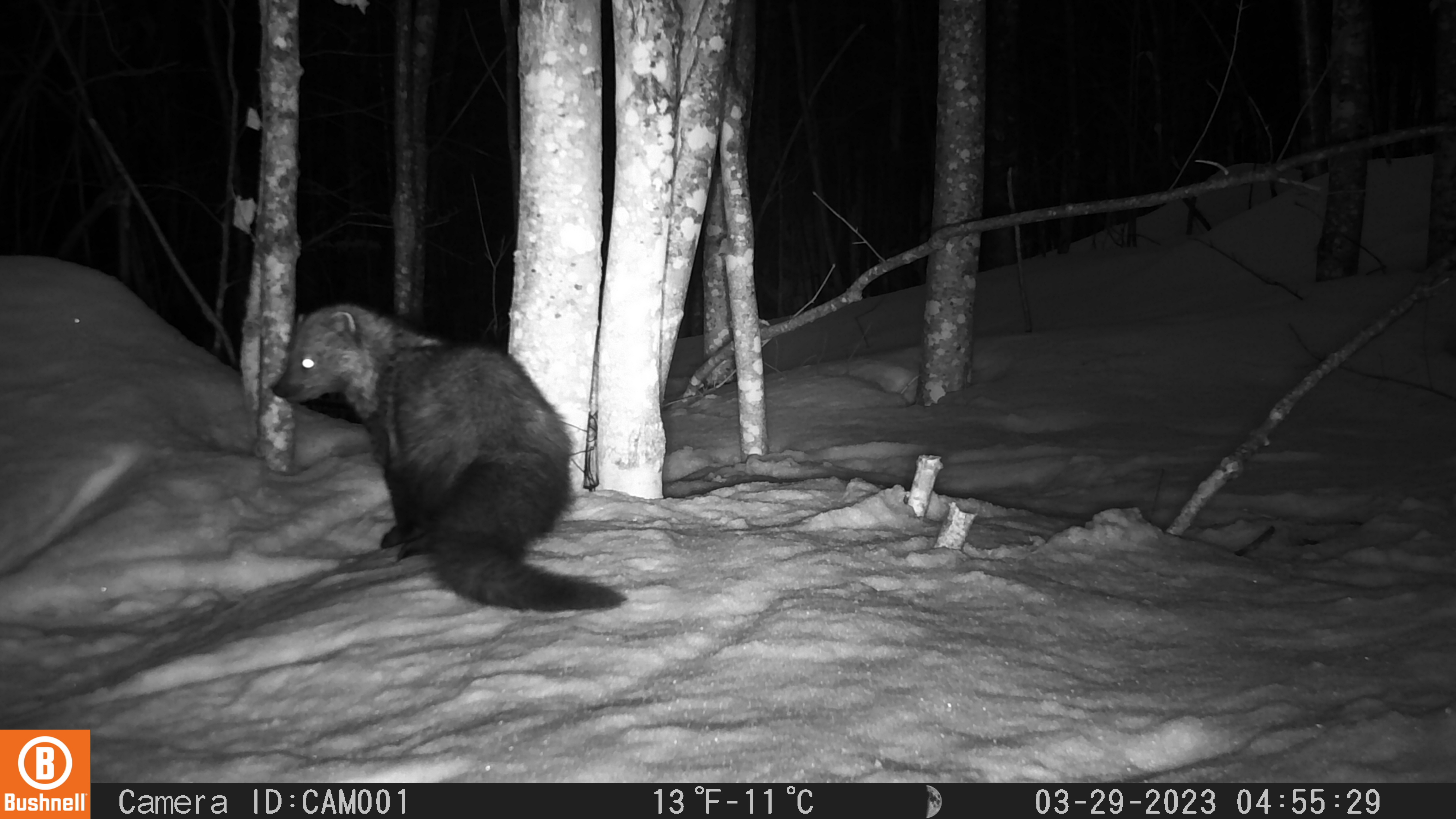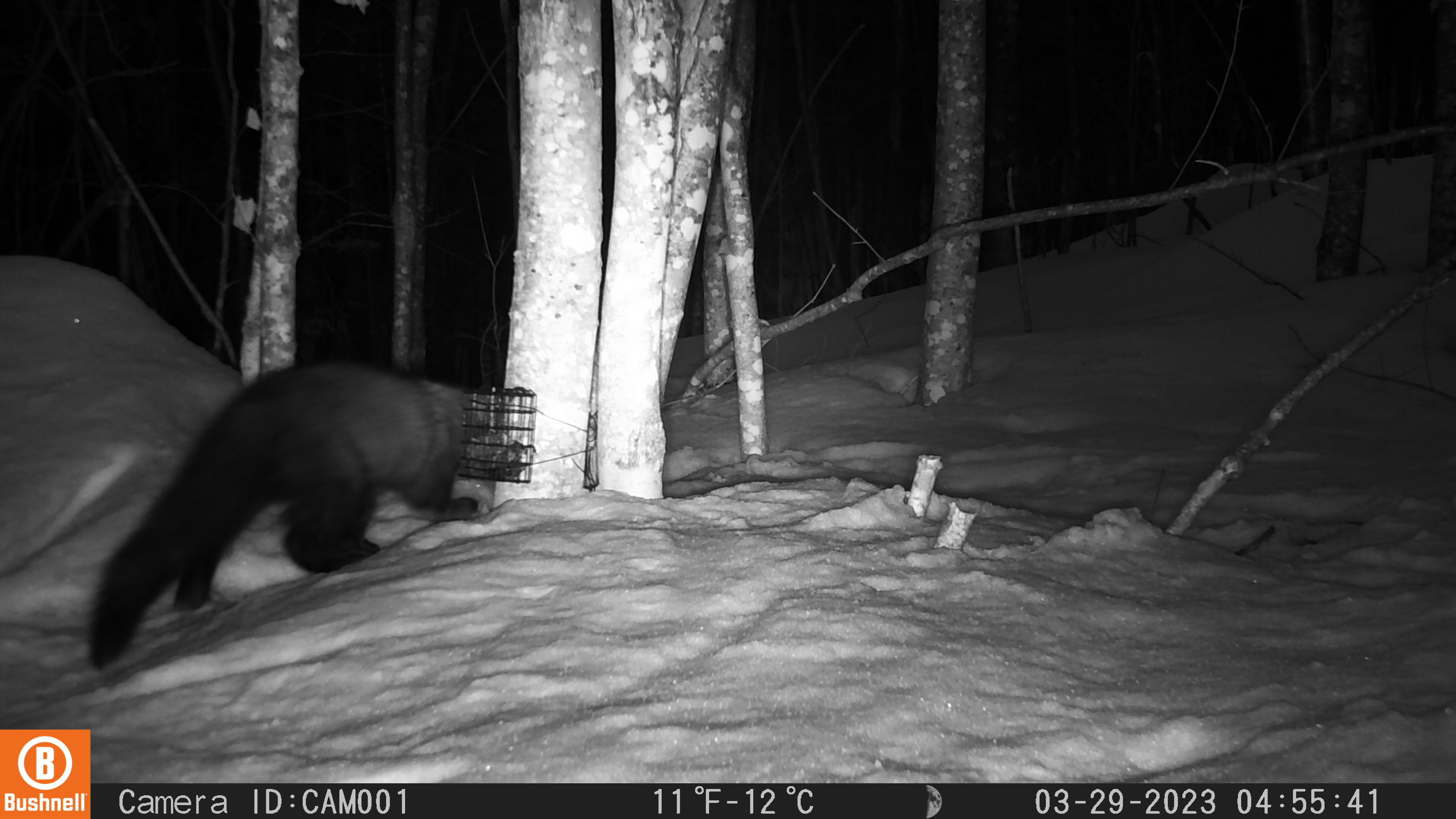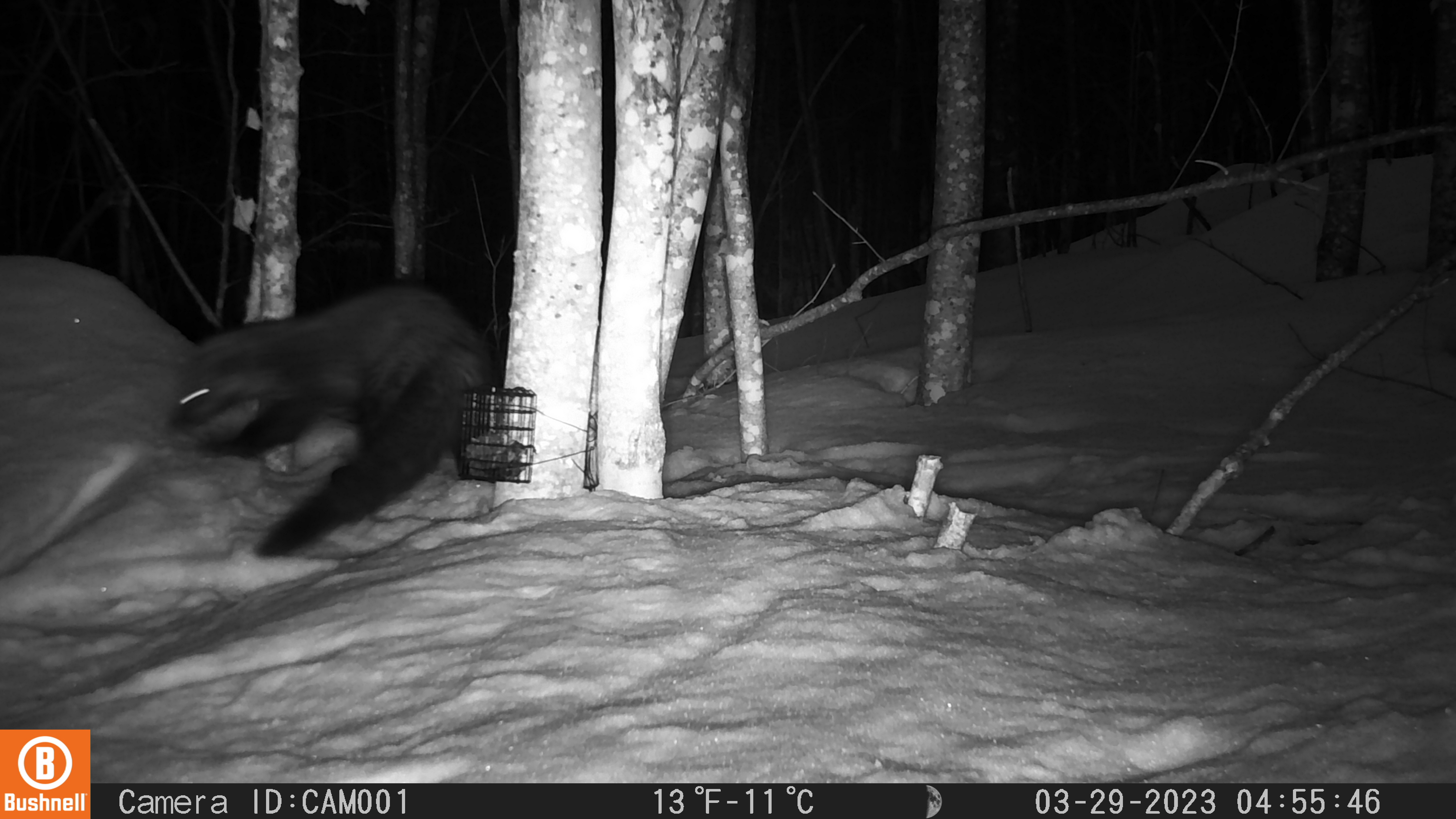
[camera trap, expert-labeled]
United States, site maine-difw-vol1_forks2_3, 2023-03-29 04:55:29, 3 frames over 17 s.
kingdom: Animalia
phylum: Chordata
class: Mammalia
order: Carnivora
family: Mustelidae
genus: Pekania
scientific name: Pekania pennanti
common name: fisher